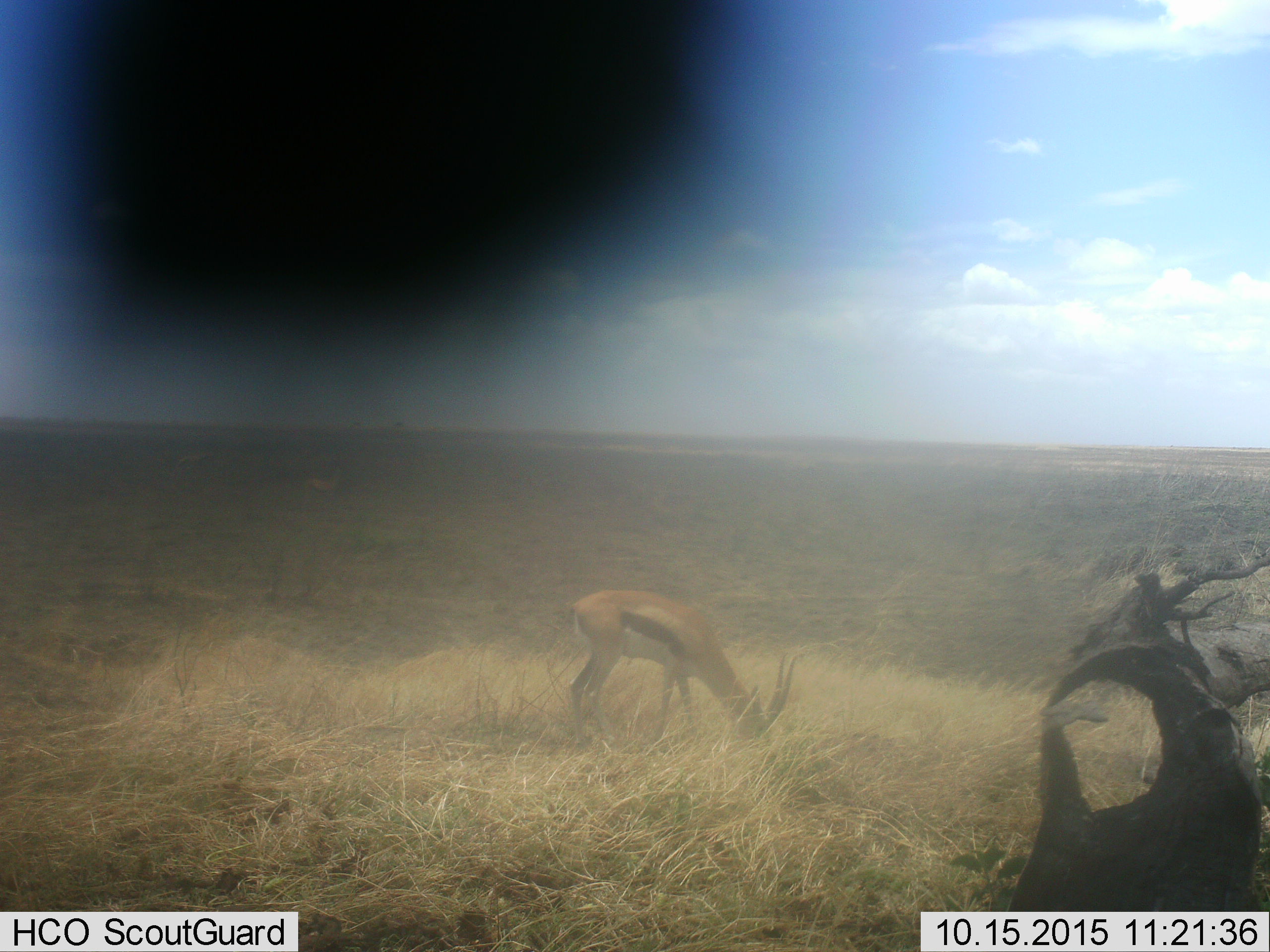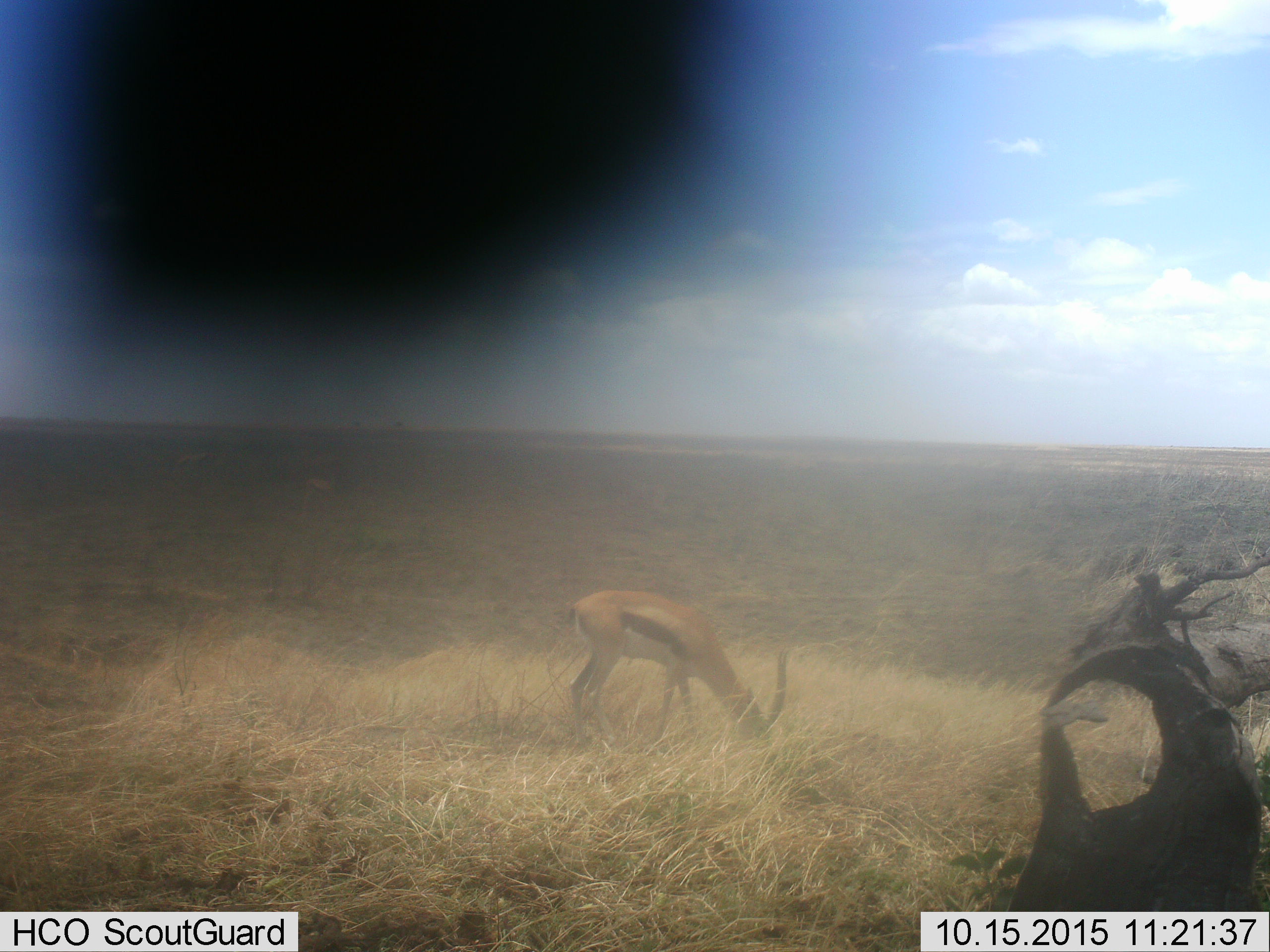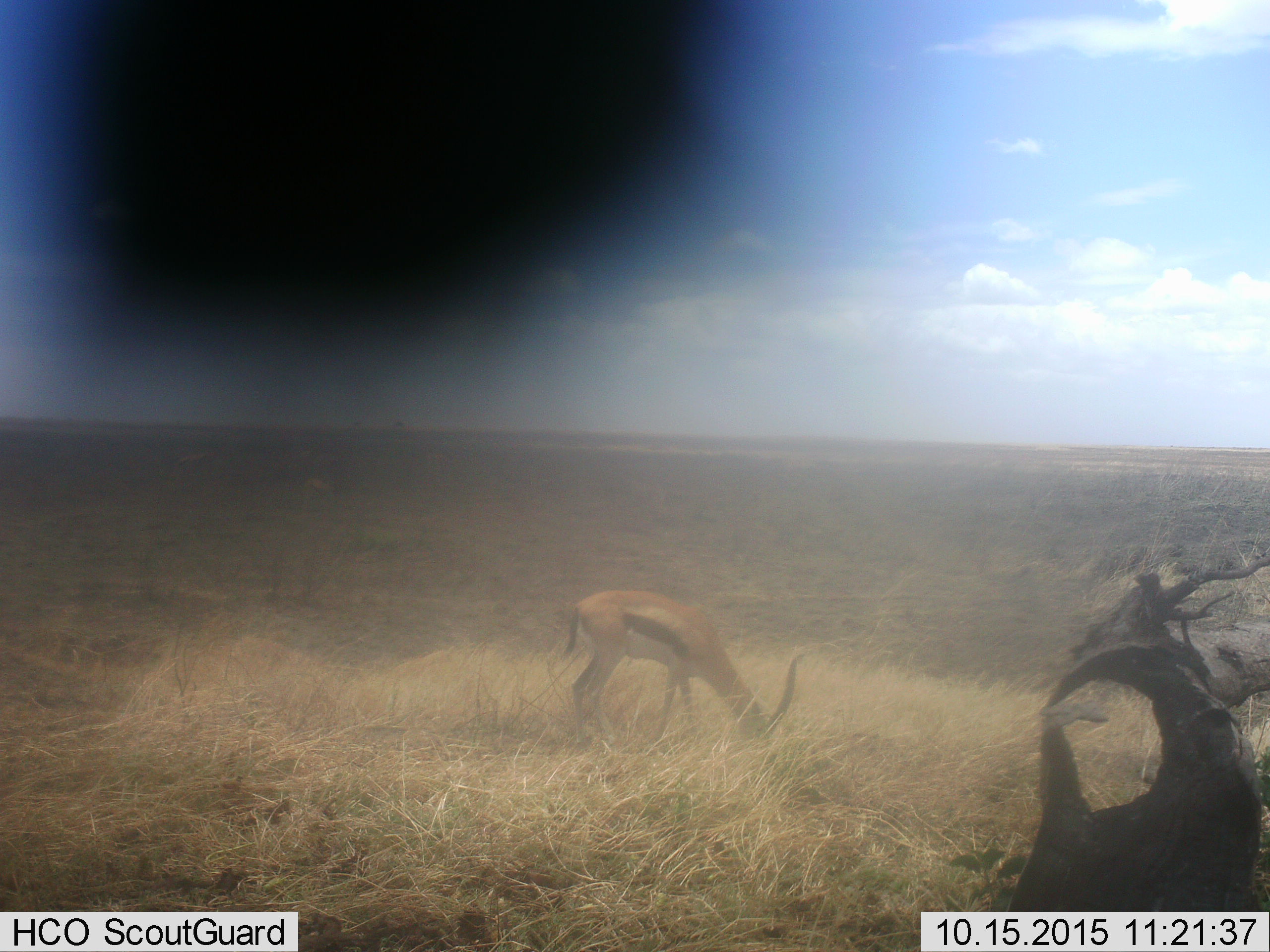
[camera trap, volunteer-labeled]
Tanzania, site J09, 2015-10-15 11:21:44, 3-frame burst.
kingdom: Animalia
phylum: Chordata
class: Mammalia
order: Artiodactyla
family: Bovidae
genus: Eudorcas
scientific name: Eudorcas thomsonii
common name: thomson's gazelle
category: gazellethomsons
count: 1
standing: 22%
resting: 0%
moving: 0%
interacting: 0%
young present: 11%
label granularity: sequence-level